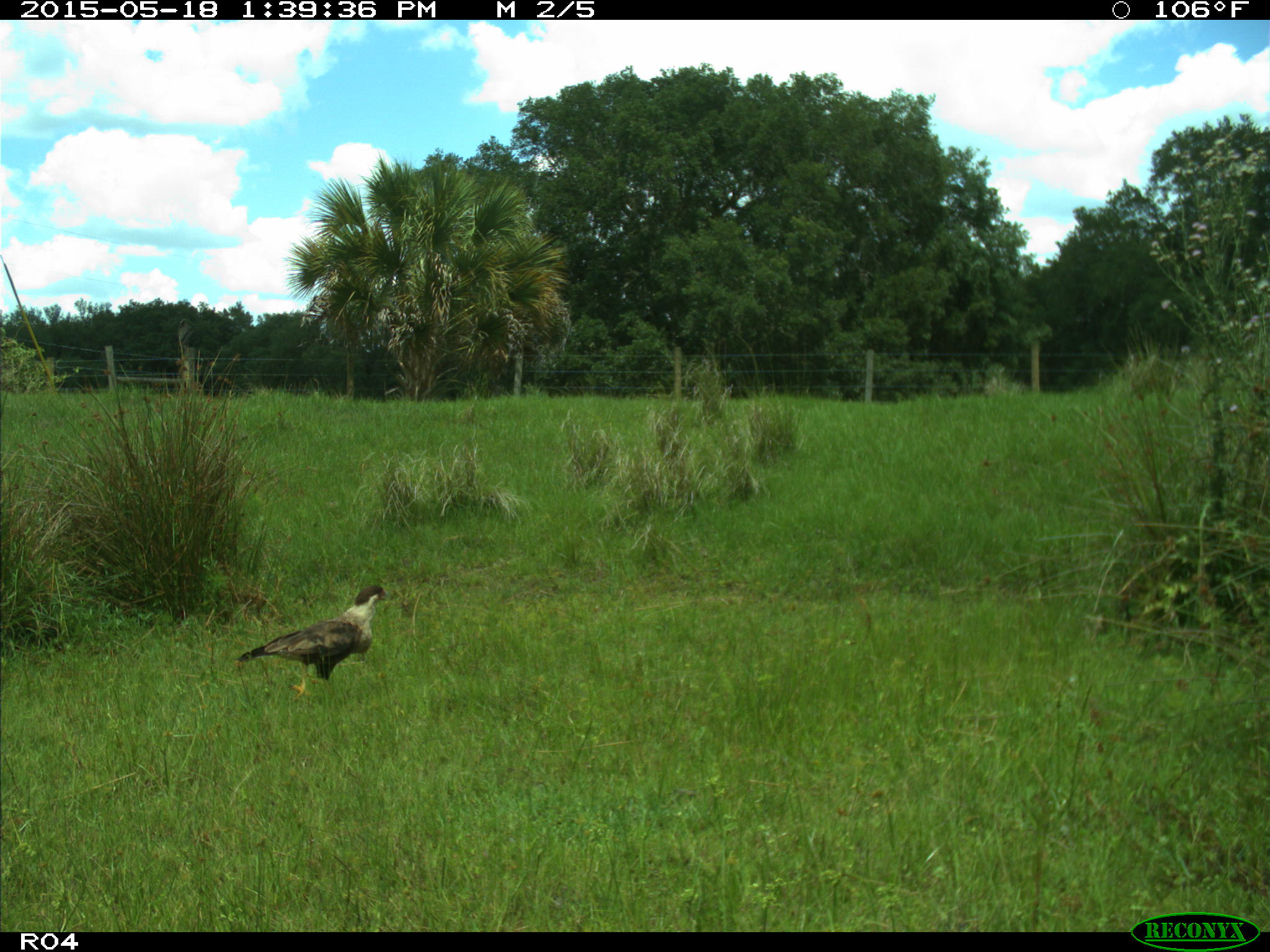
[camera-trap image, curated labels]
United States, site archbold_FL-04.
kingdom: Animalia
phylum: Chordata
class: Aves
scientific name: Aves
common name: birds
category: unidentified bird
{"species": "unidentified bird (birds) (Aves)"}